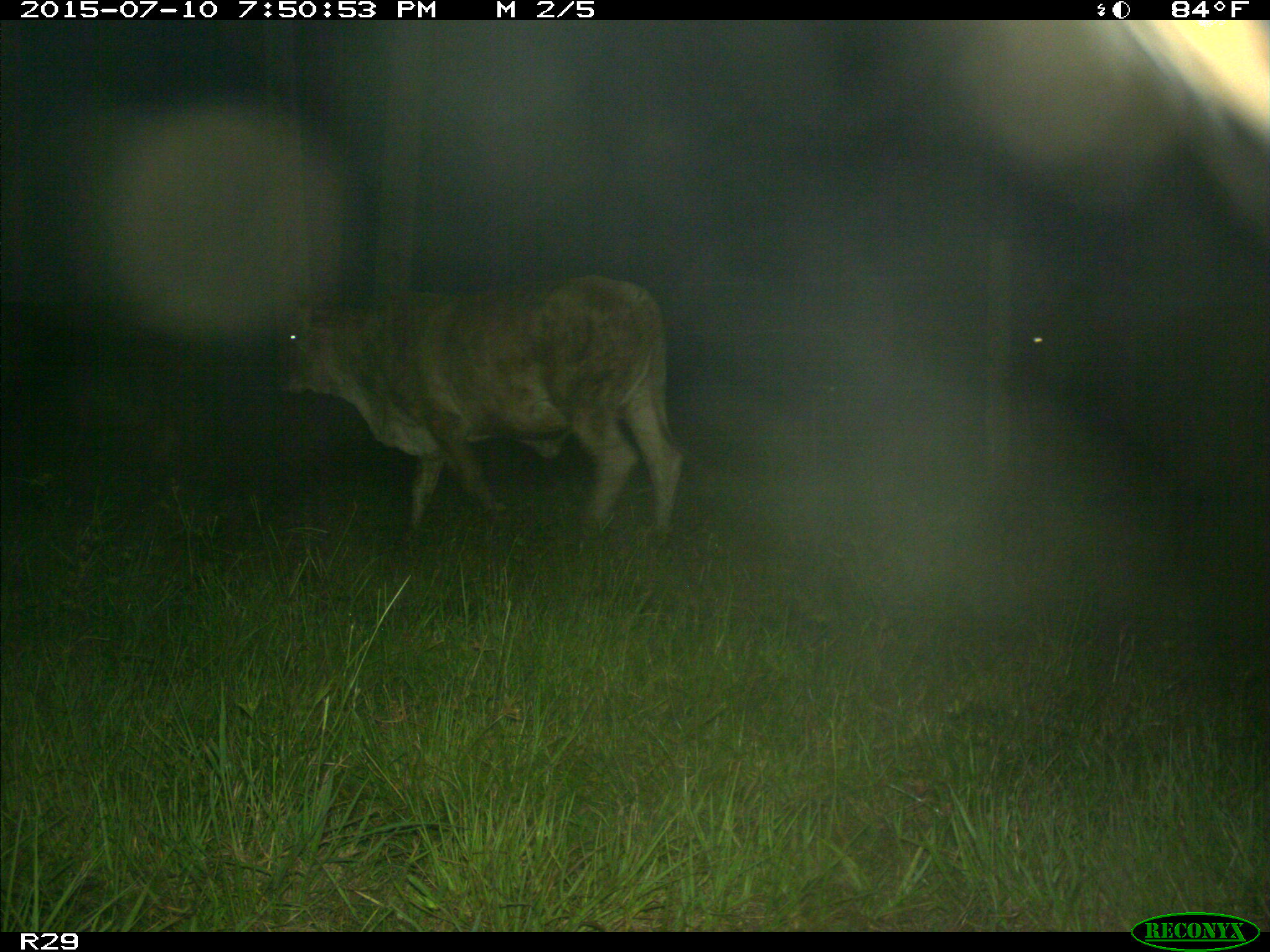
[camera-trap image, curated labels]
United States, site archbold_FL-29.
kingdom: Animalia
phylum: Chordata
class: Mammalia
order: Artiodactyla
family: Bovidae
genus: Bos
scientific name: Bos taurus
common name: domestic cow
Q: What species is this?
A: Bos taurus (domestic cow).